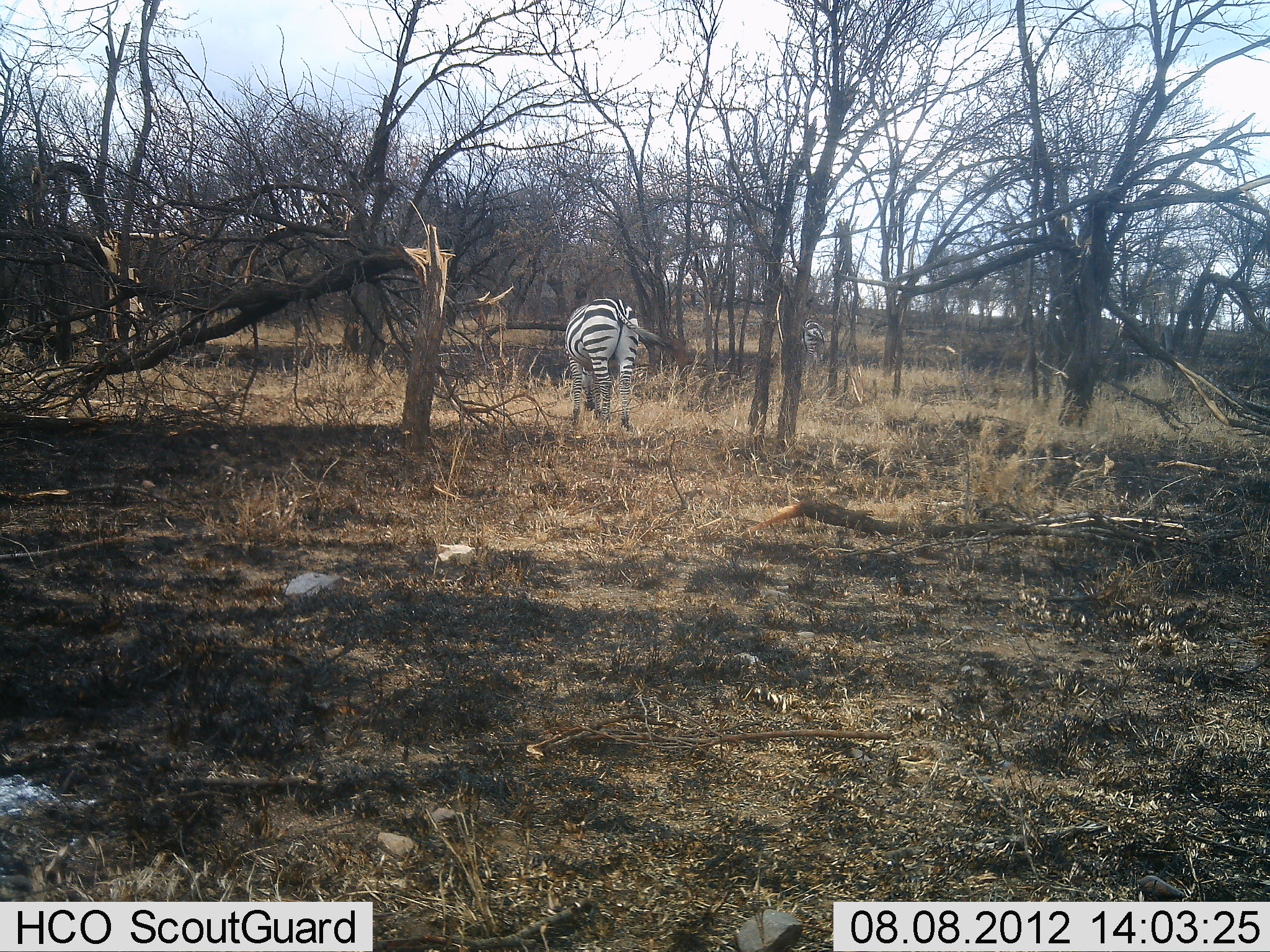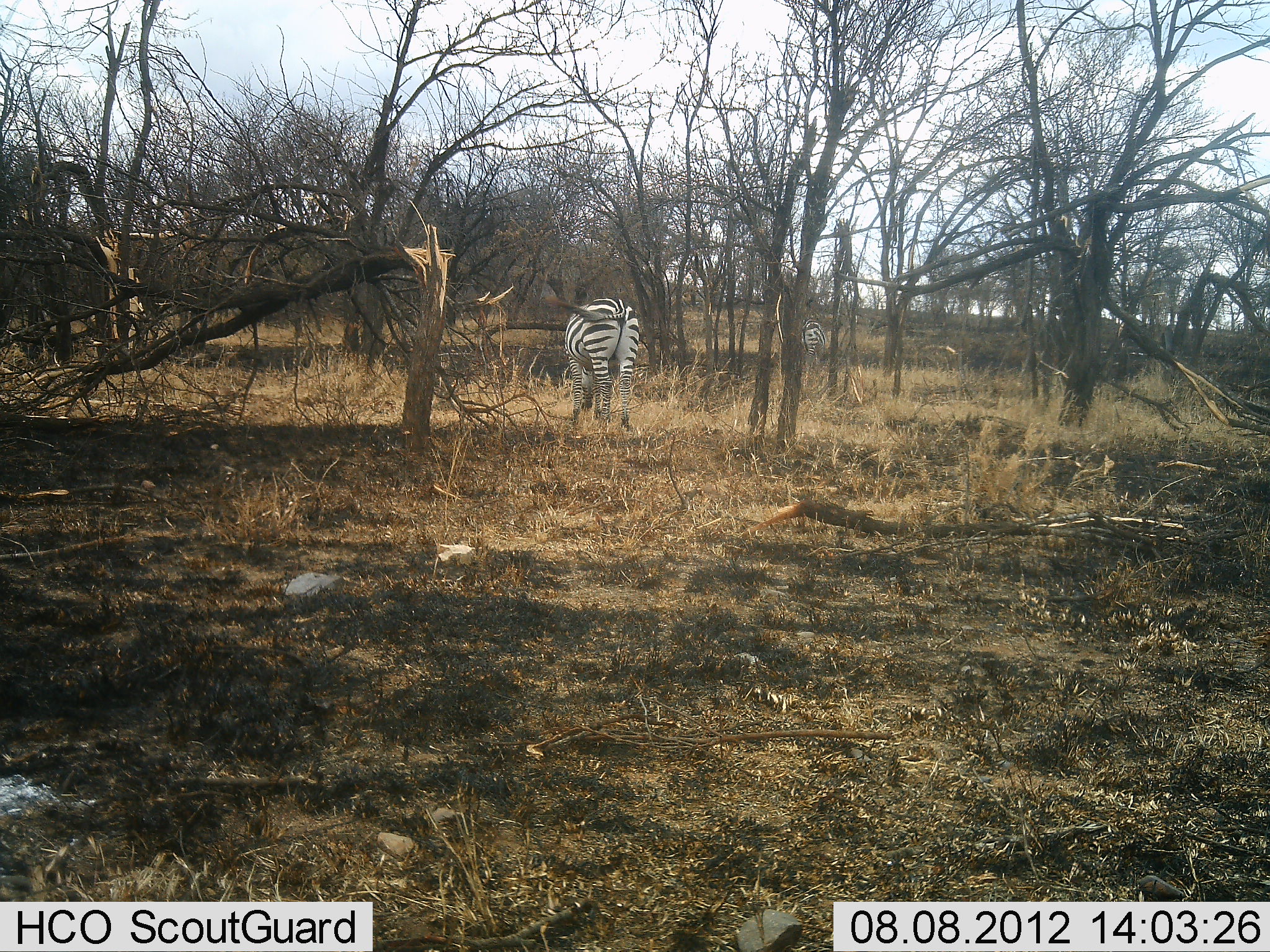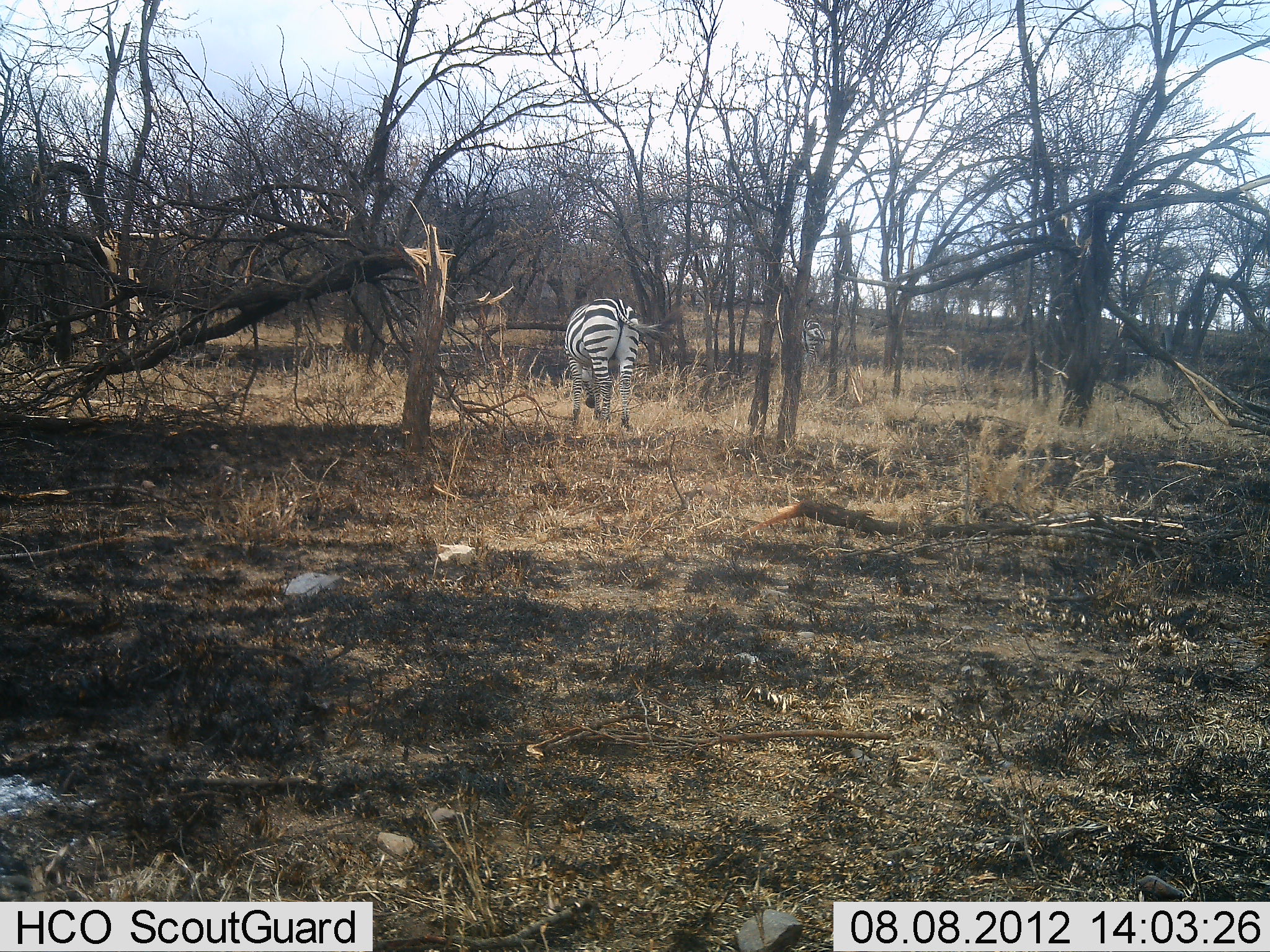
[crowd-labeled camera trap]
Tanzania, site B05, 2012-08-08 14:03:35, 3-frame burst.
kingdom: Animalia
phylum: Chordata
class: Mammalia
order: Perissodactyla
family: Equidae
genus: Equus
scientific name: Equus quagga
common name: plains zebra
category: zebra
Zebra (plains zebra) (Equus quagga), count 2. Behavior (volunteer vote fractions): standing 45%, resting 0%, moving 0%, interacting 0%. Young present (vote fraction): 0%. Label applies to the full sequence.